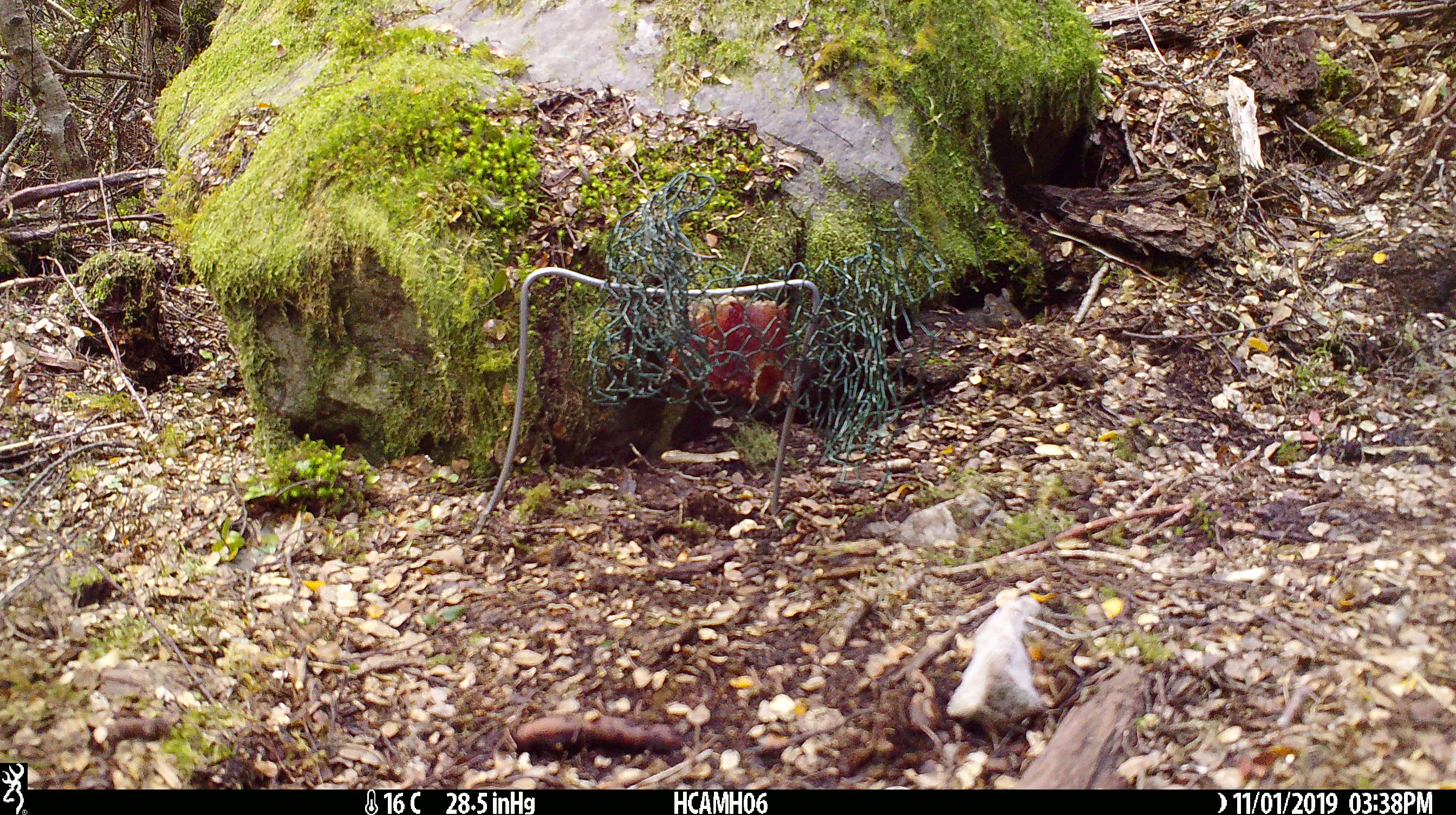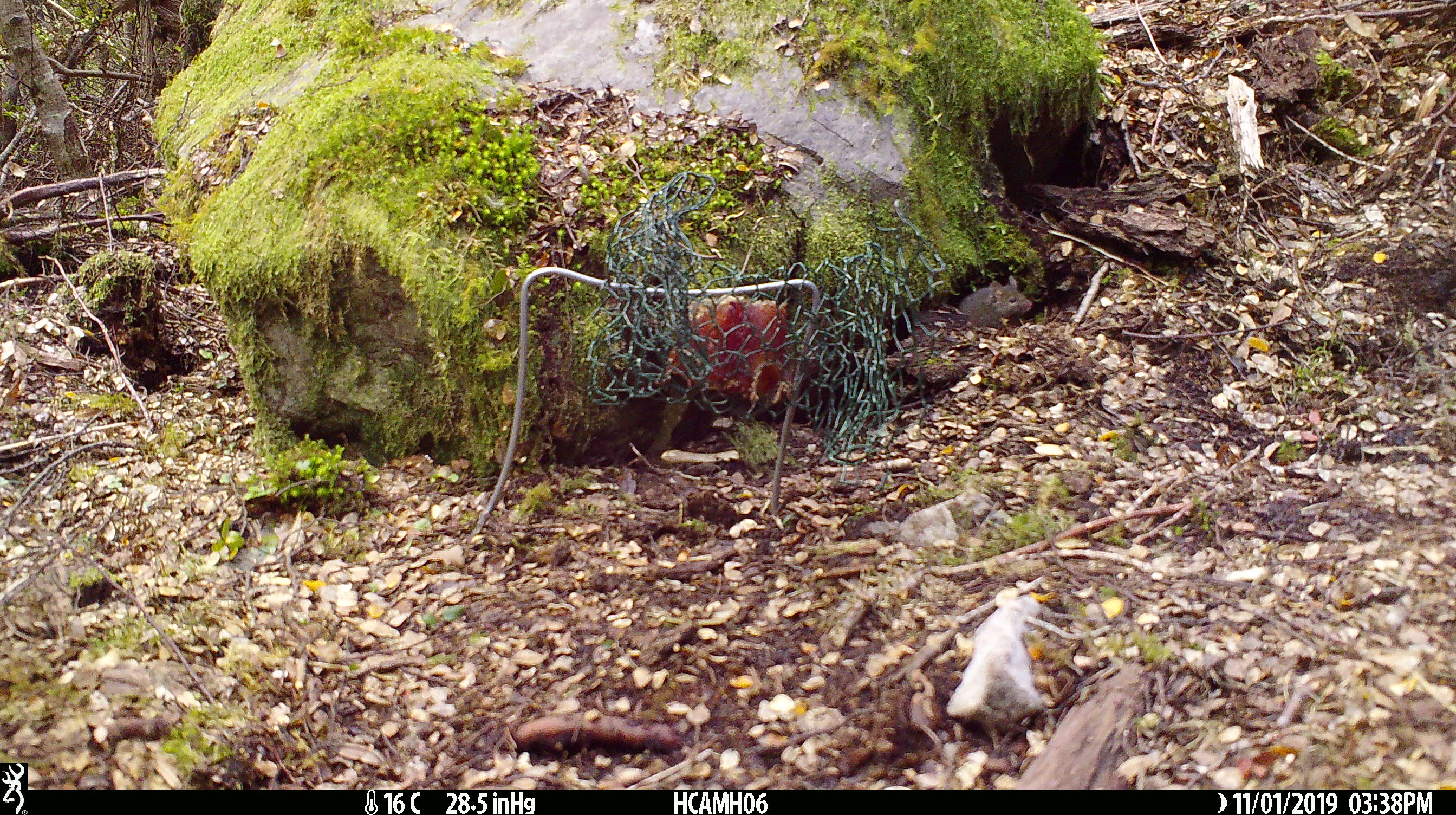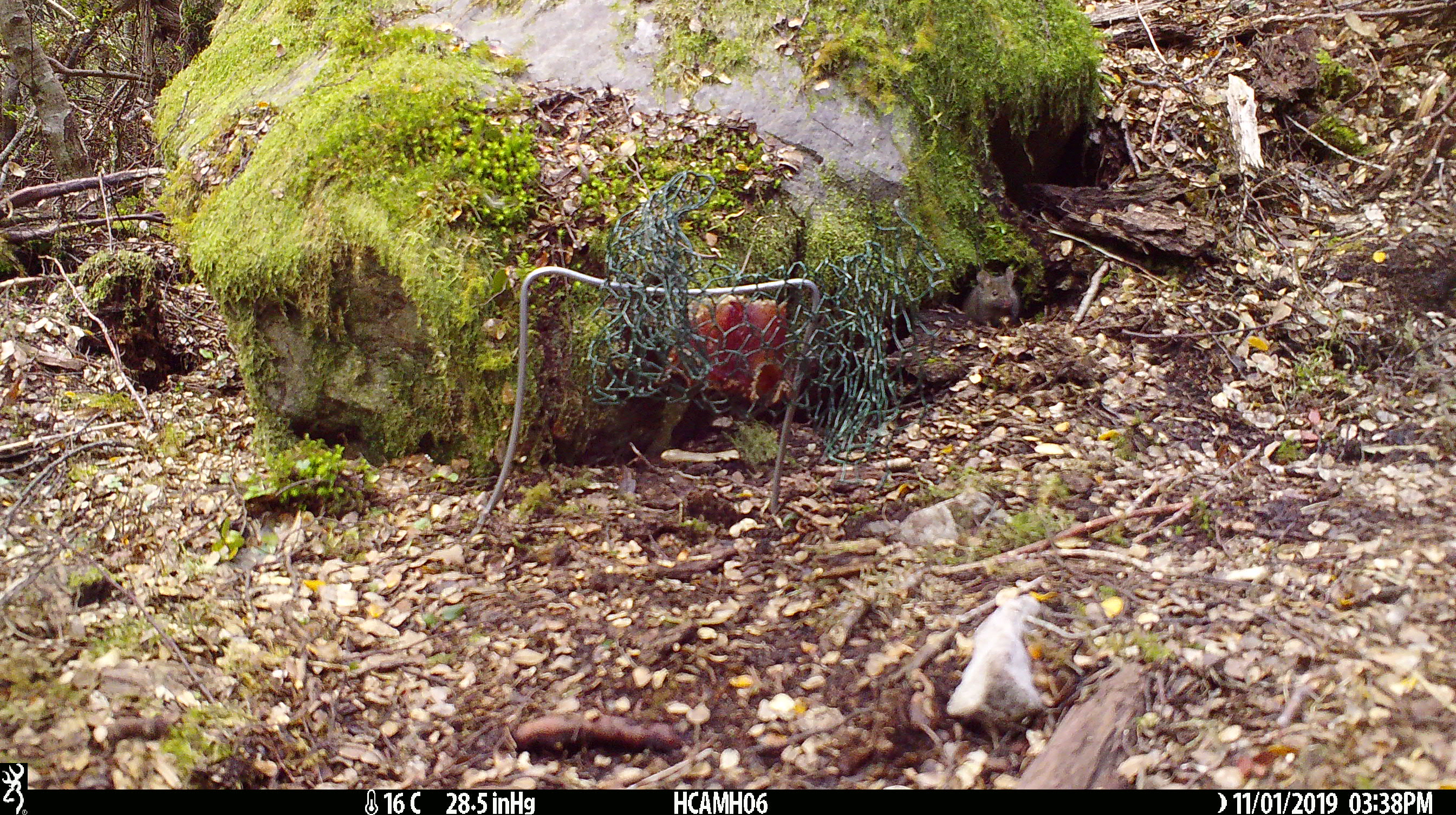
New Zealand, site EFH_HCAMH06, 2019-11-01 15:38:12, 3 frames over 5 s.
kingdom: Animalia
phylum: Chordata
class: Mammalia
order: Rodentia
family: Muridae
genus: Mus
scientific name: Mus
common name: mouse